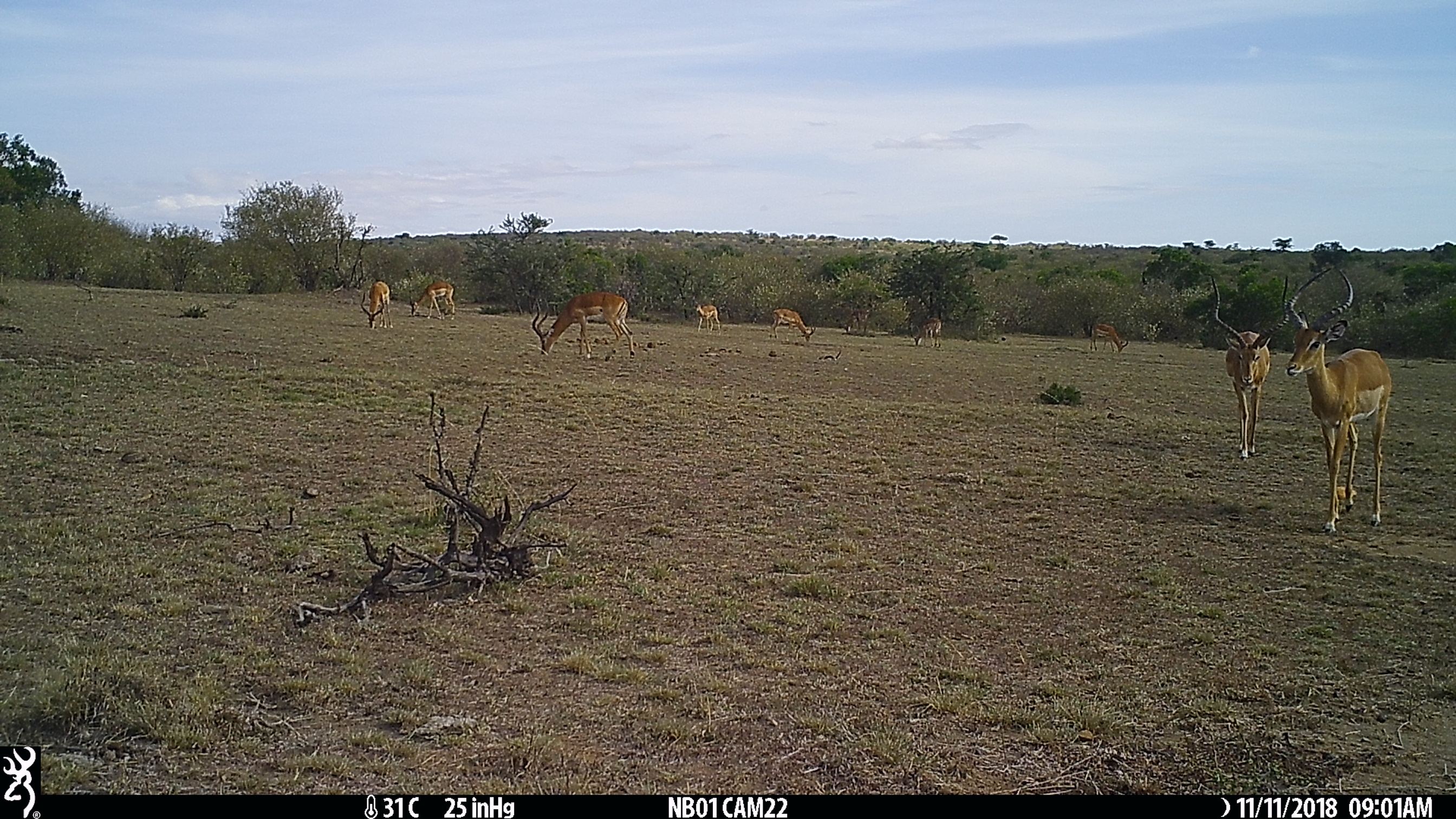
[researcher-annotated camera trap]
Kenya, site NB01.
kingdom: Animalia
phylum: Chordata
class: Mammalia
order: Artiodactyla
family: Bovidae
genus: Aepyceros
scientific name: Aepyceros melampus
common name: impala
Impala (Aepyceros melampus).